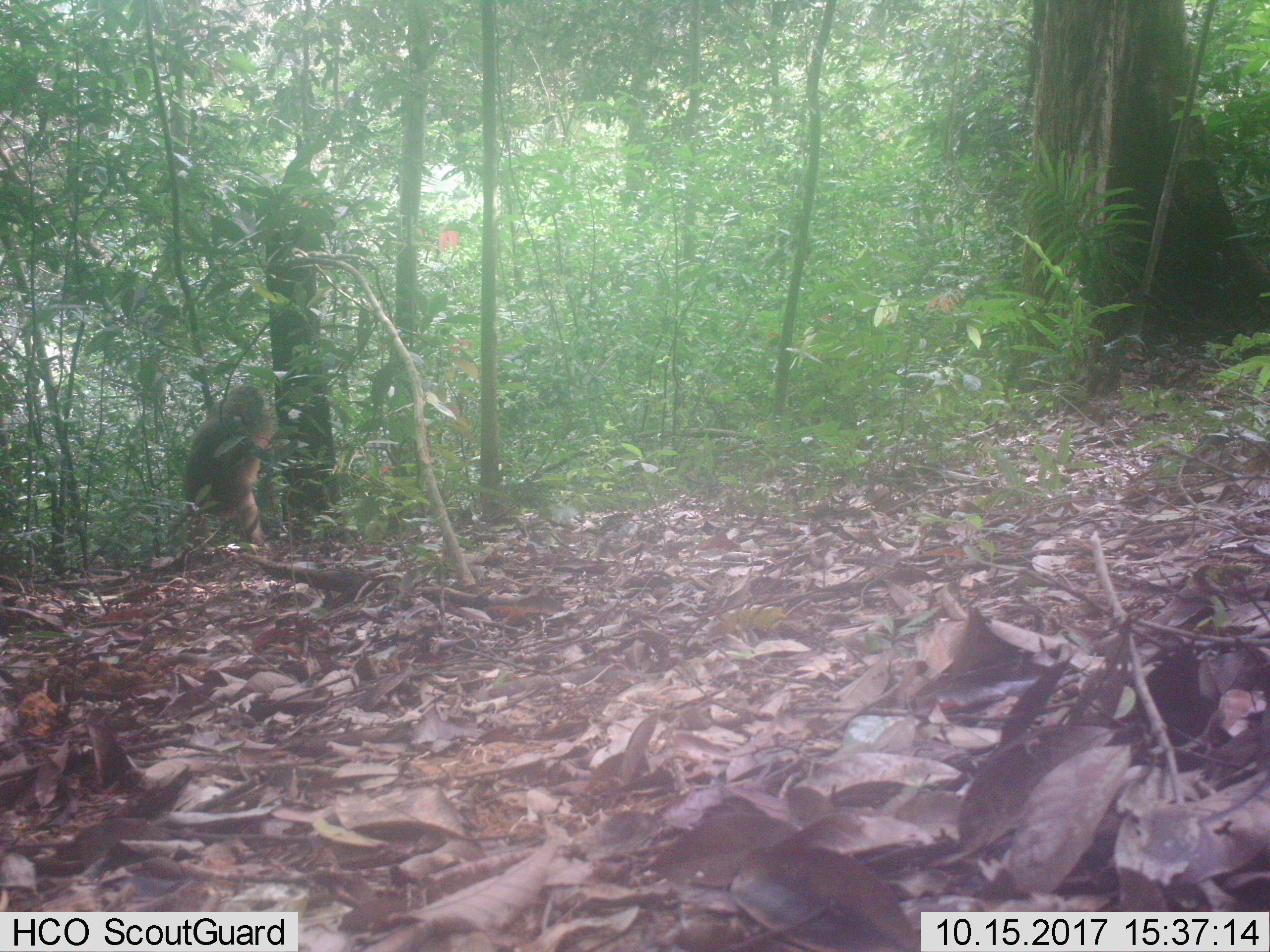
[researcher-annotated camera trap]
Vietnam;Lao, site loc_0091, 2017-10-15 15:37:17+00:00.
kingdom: Animalia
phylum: Chordata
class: Mammalia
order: Primates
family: Cercopithecidae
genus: Macaca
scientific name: Macaca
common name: macaque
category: unidentified macaque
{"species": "unidentified macaque (macaque) (Macaca)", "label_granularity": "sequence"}